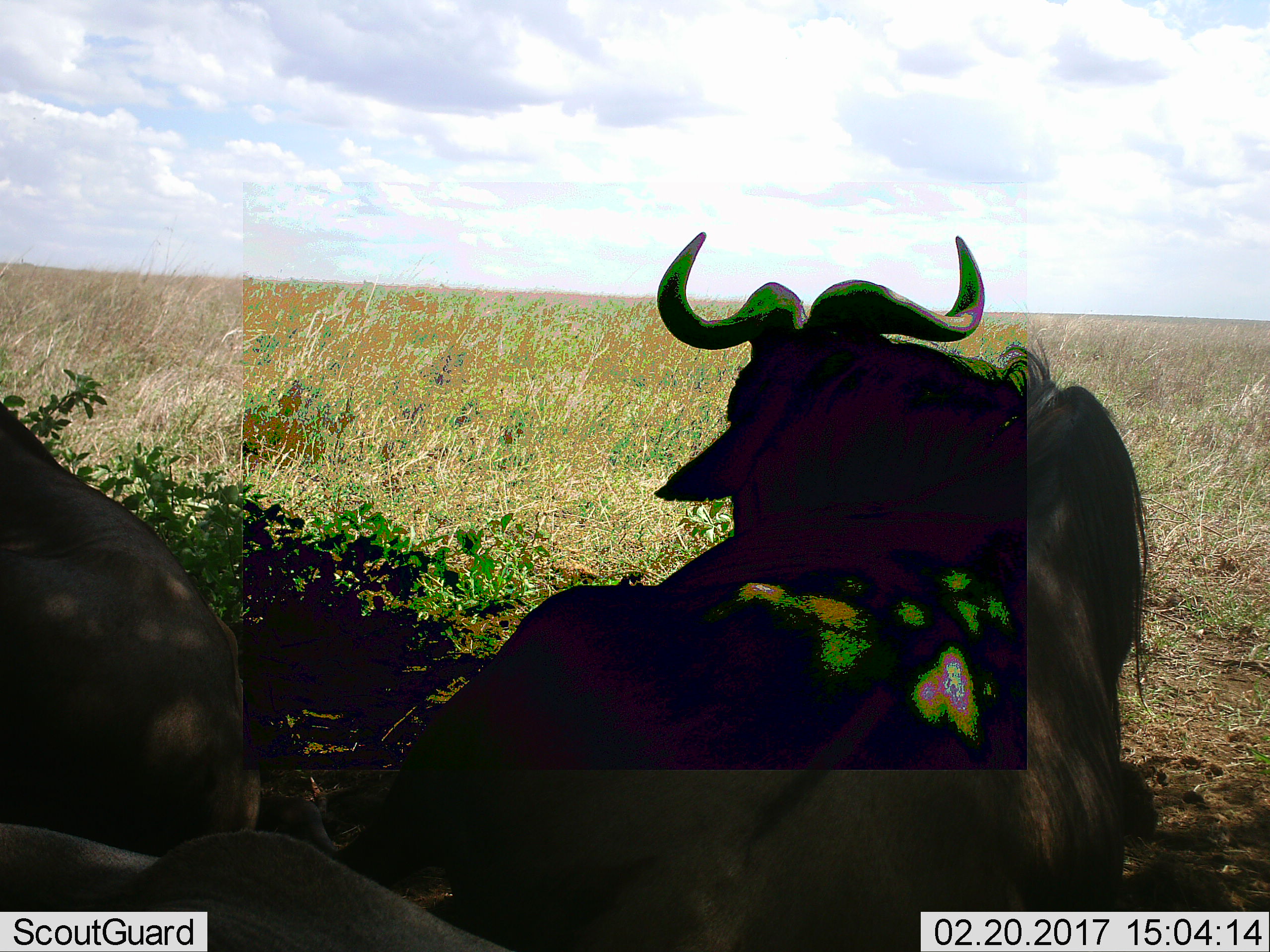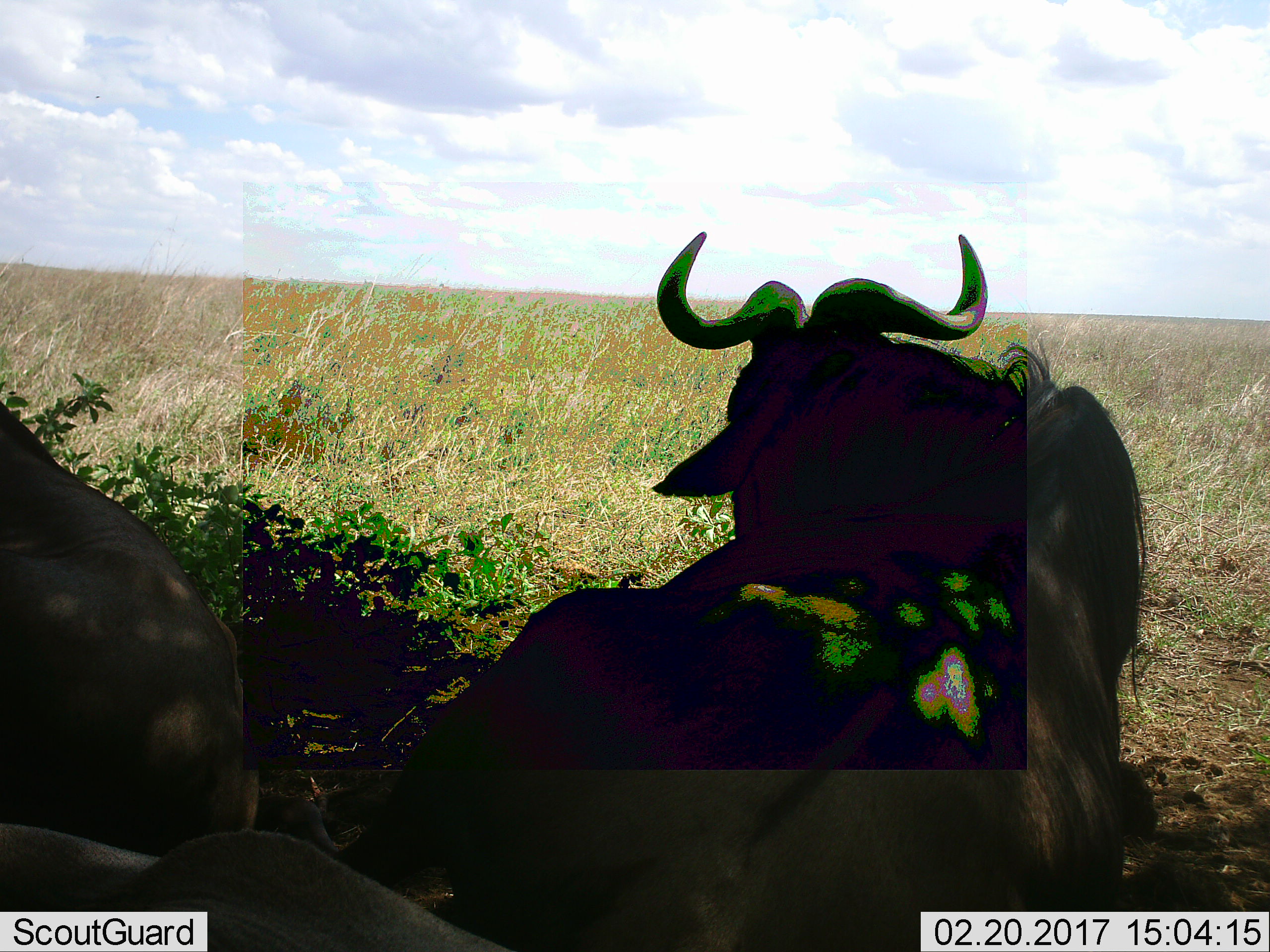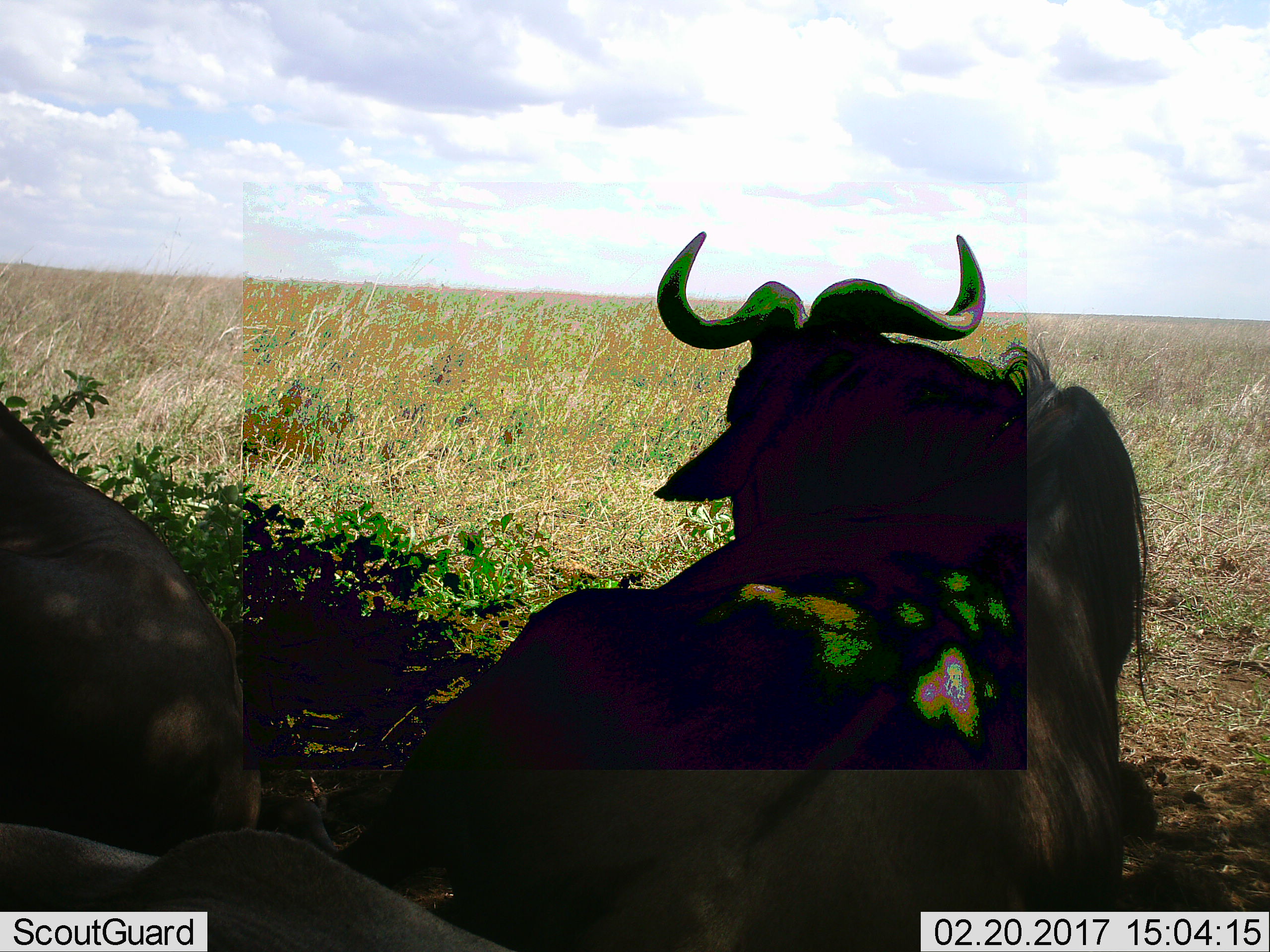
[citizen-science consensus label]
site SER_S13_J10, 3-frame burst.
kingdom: Animalia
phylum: Chordata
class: Mammalia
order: Artiodactyla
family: Bovidae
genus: Connochaetes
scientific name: Connochaetes taurinus taurinus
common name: blue wildebeest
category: wildebeestblue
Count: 4.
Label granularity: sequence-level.